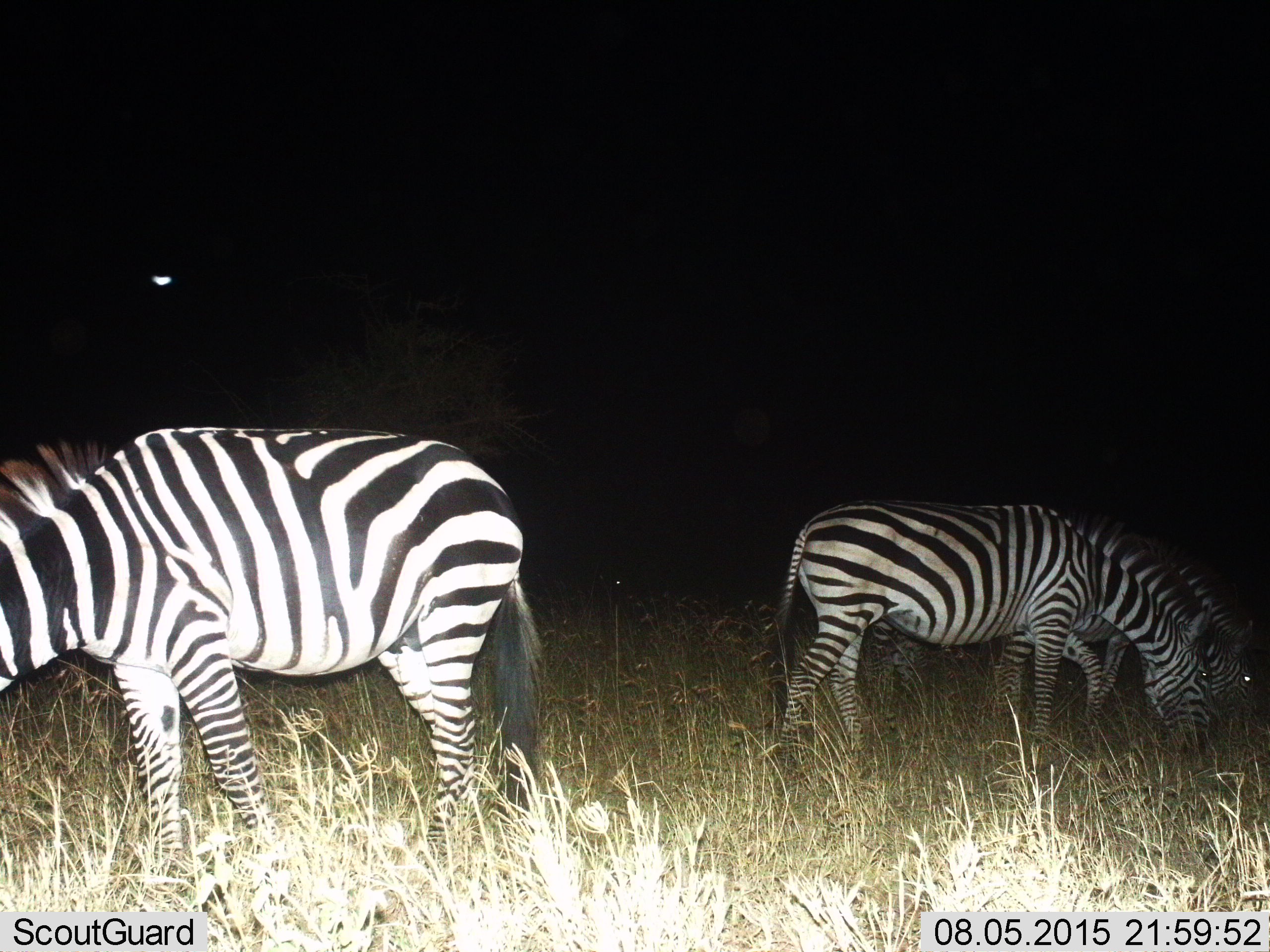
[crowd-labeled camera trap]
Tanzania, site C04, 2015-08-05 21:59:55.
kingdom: Animalia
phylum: Chordata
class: Mammalia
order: Perissodactyla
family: Equidae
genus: Equus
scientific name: Equus quagga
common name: plains zebra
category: zebra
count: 3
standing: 32%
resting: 0%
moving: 0%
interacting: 0%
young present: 0%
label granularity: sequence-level